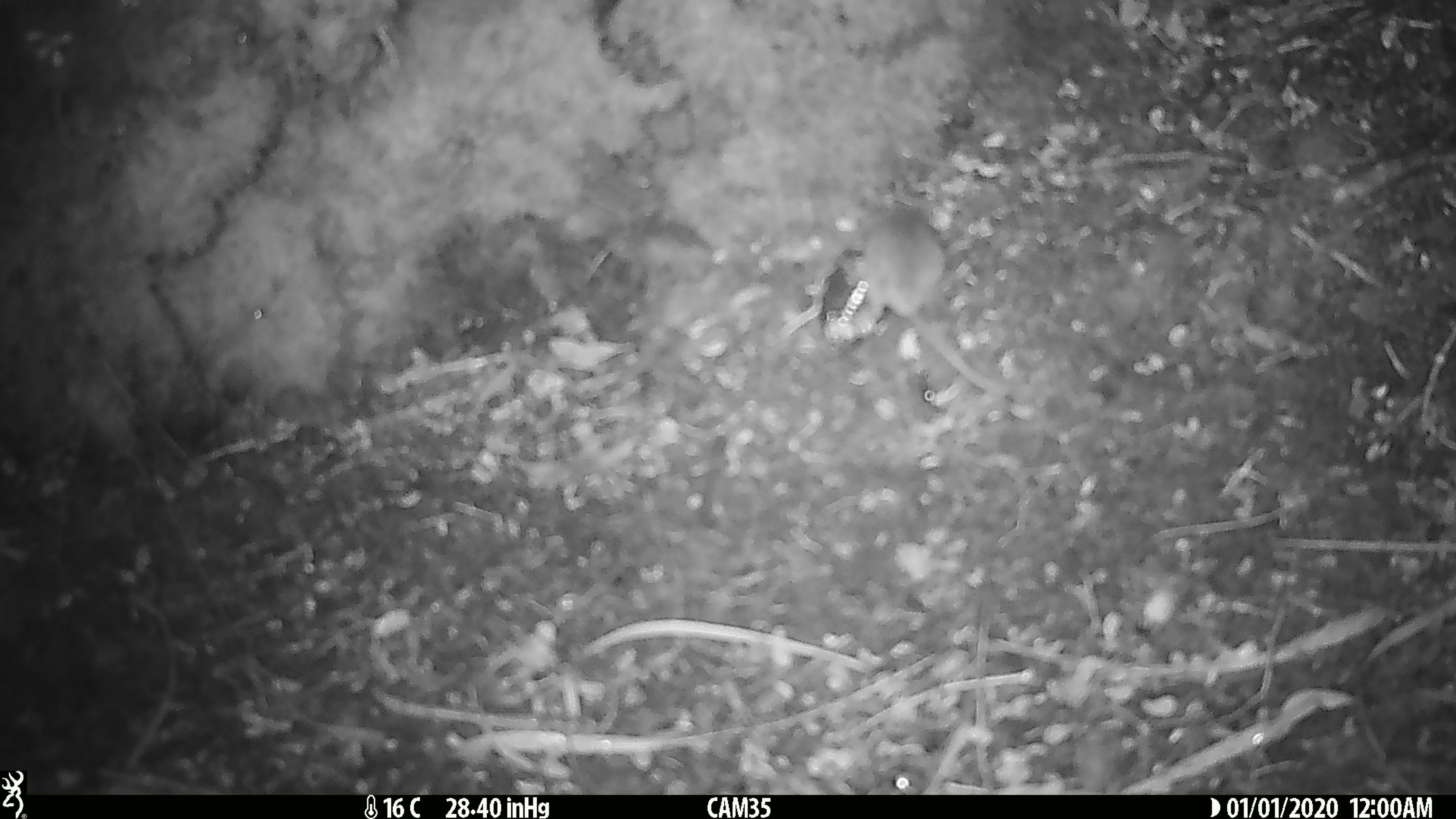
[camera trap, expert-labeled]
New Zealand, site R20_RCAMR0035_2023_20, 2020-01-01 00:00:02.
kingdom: Animalia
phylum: Chordata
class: Mammalia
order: Rodentia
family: Muridae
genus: Mus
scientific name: Mus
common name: mouse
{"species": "mouse (Mus)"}